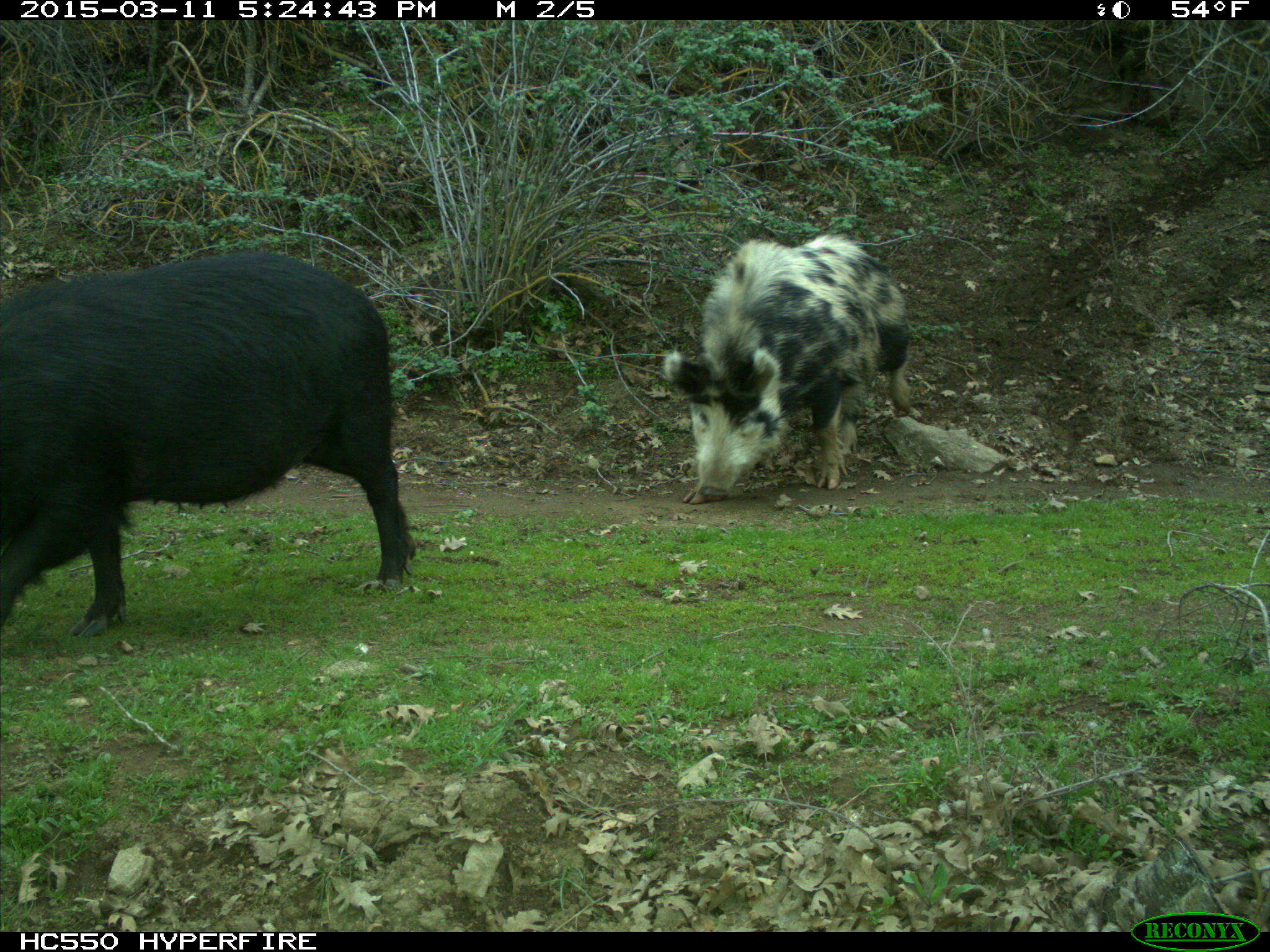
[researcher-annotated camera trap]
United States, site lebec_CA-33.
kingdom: Animalia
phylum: Chordata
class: Mammalia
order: Artiodactyla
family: Suidae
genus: Sus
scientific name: Sus scrofa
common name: wild boar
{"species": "Sus scrofa (wild boar)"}